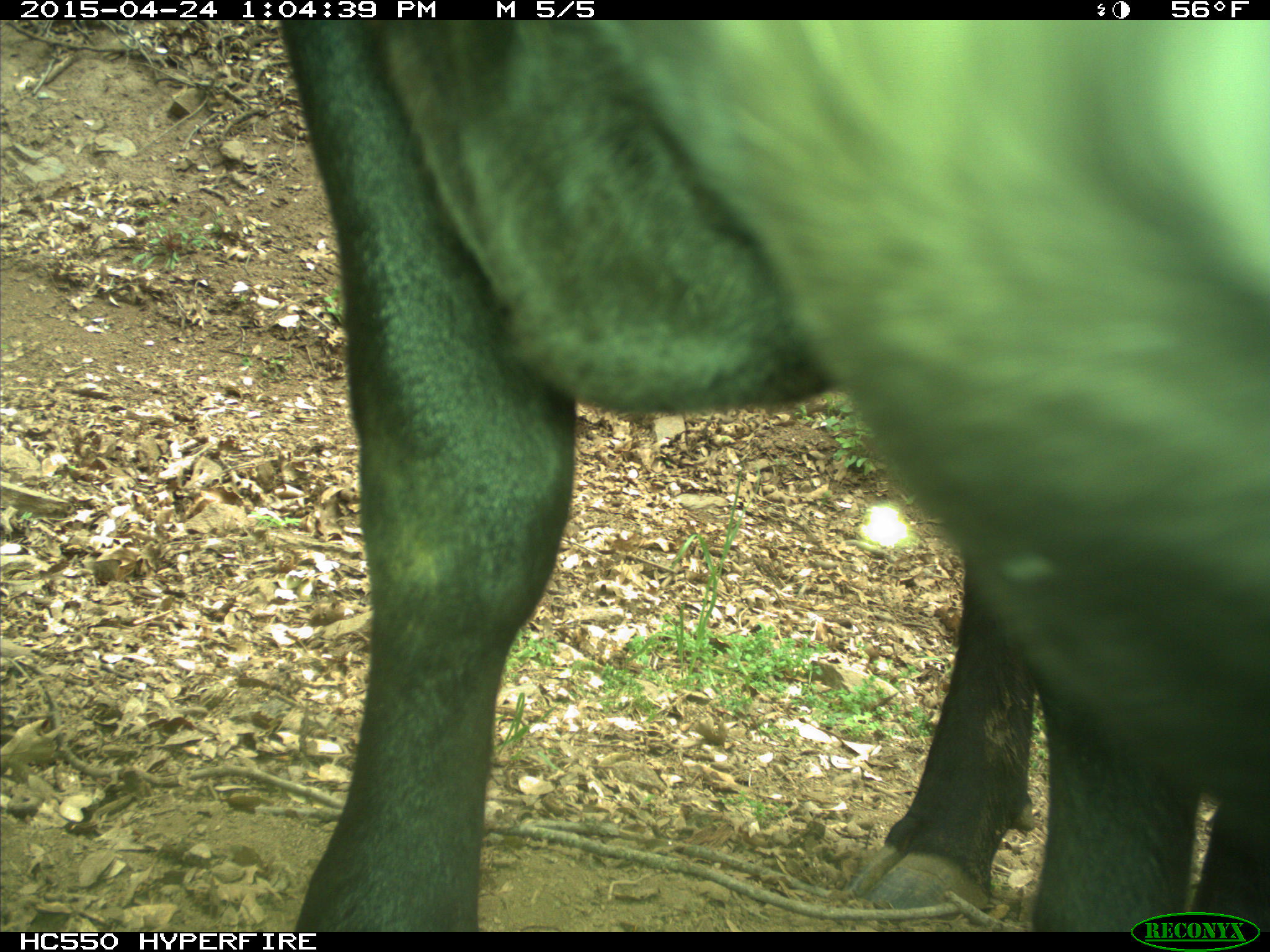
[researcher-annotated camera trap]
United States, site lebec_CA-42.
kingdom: Animalia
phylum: Chordata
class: Mammalia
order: Artiodactyla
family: Bovidae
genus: Bos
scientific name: Bos taurus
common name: domestic cow